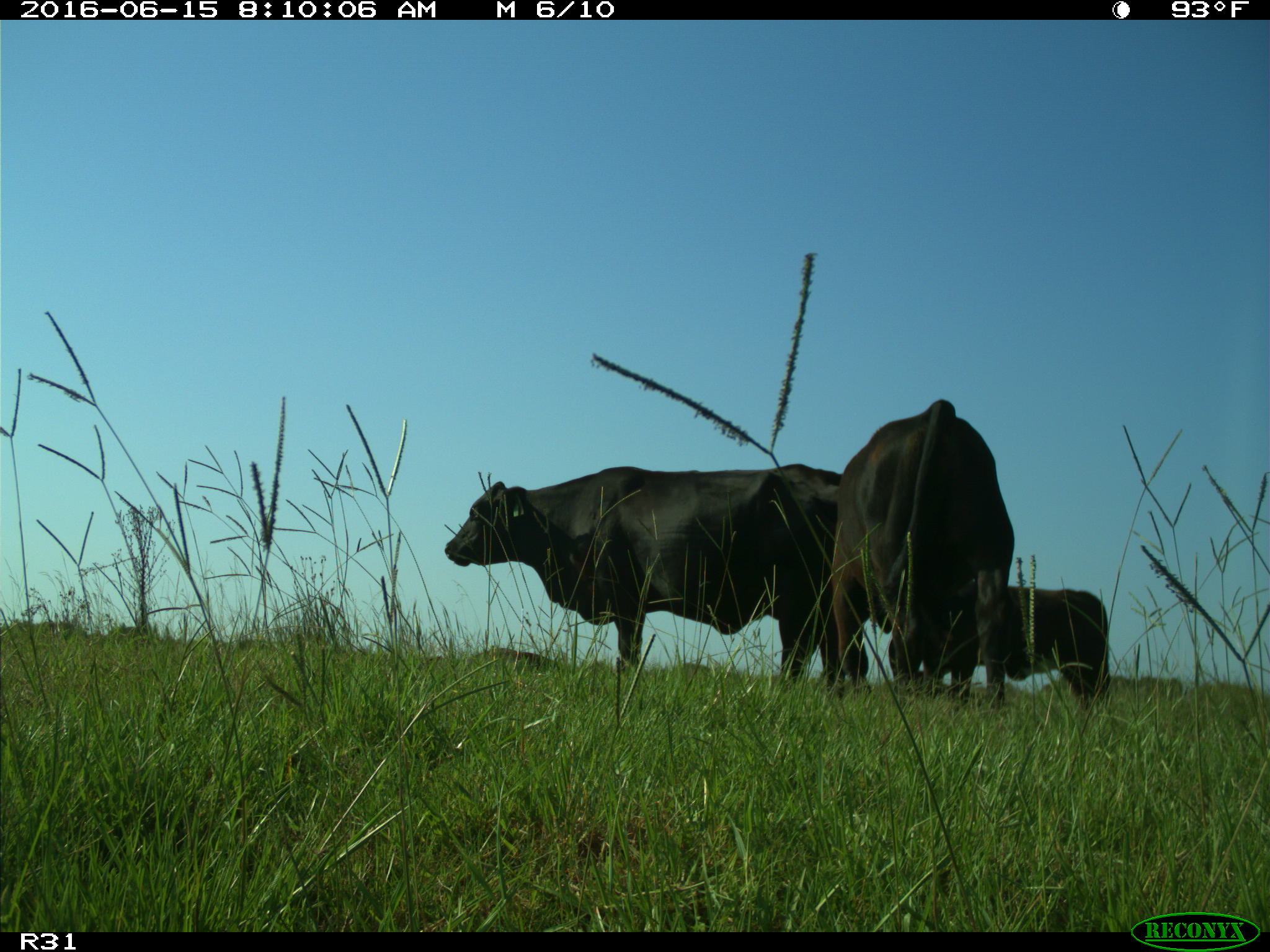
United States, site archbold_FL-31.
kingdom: Animalia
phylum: Chordata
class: Mammalia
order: Artiodactyla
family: Bovidae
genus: Bos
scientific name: Bos taurus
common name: domestic cow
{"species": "Bos taurus (domestic cow)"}